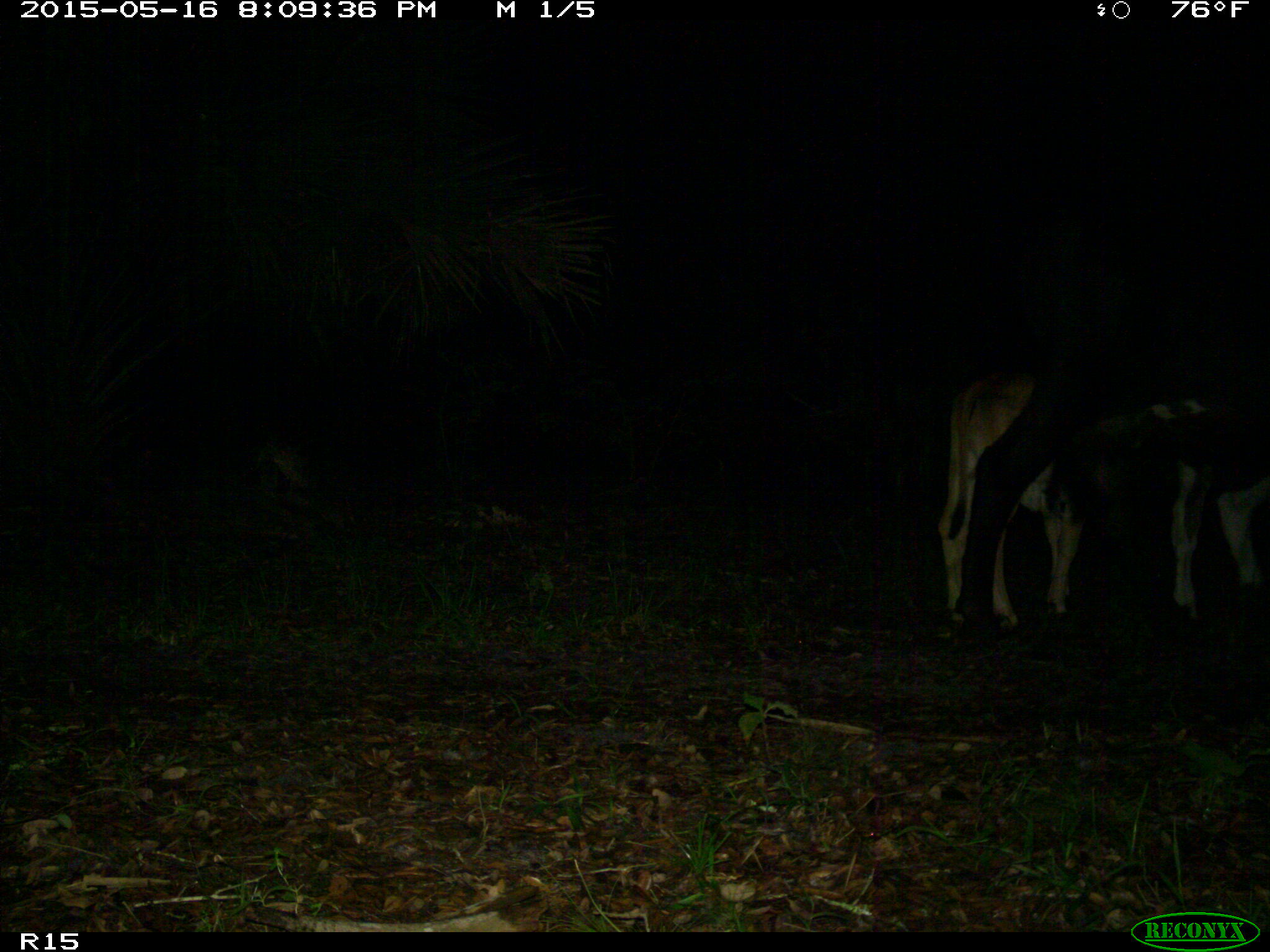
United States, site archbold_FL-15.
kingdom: Animalia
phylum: Chordata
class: Mammalia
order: Artiodactyla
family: Bovidae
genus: Bos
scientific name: Bos taurus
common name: domestic cow